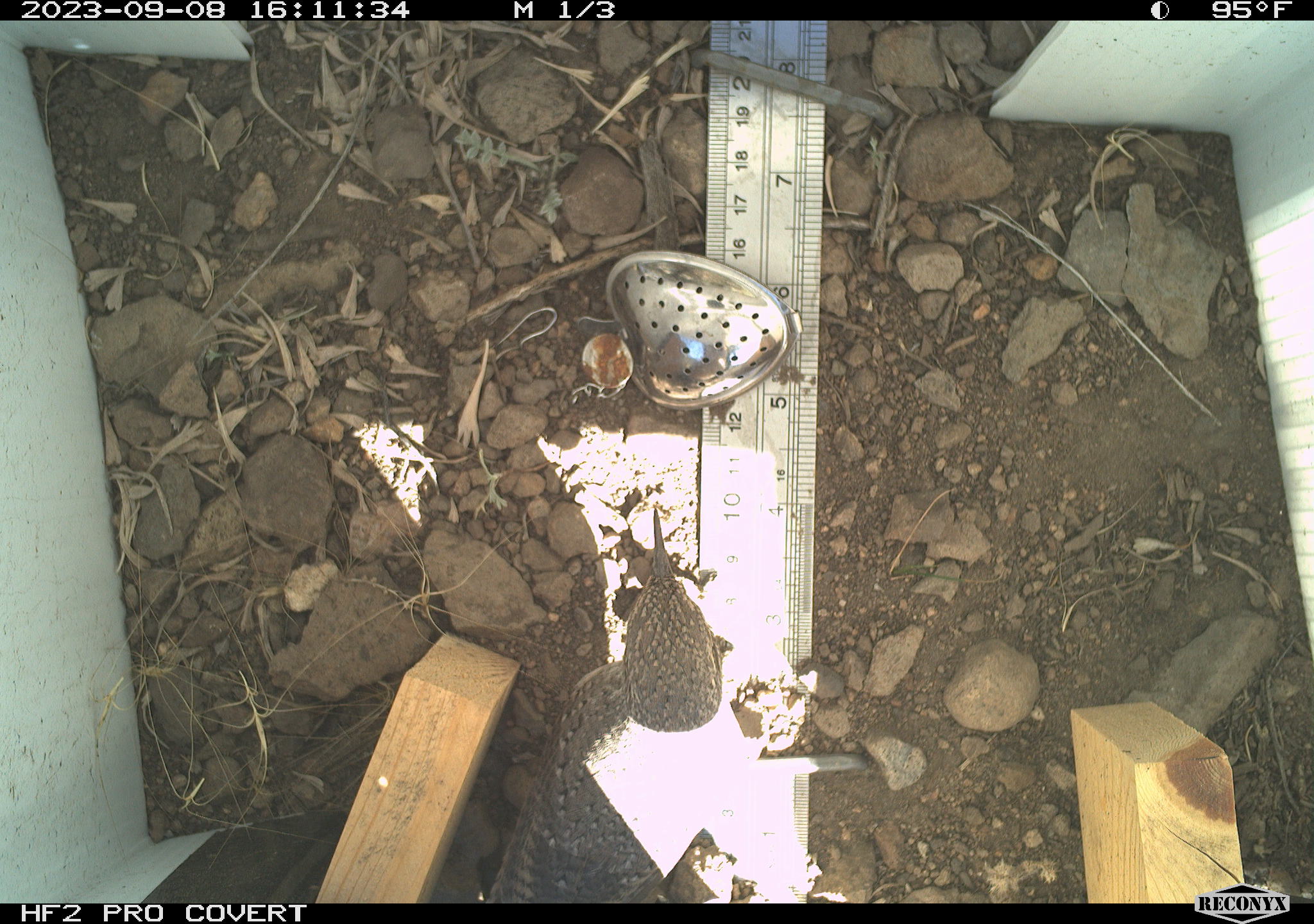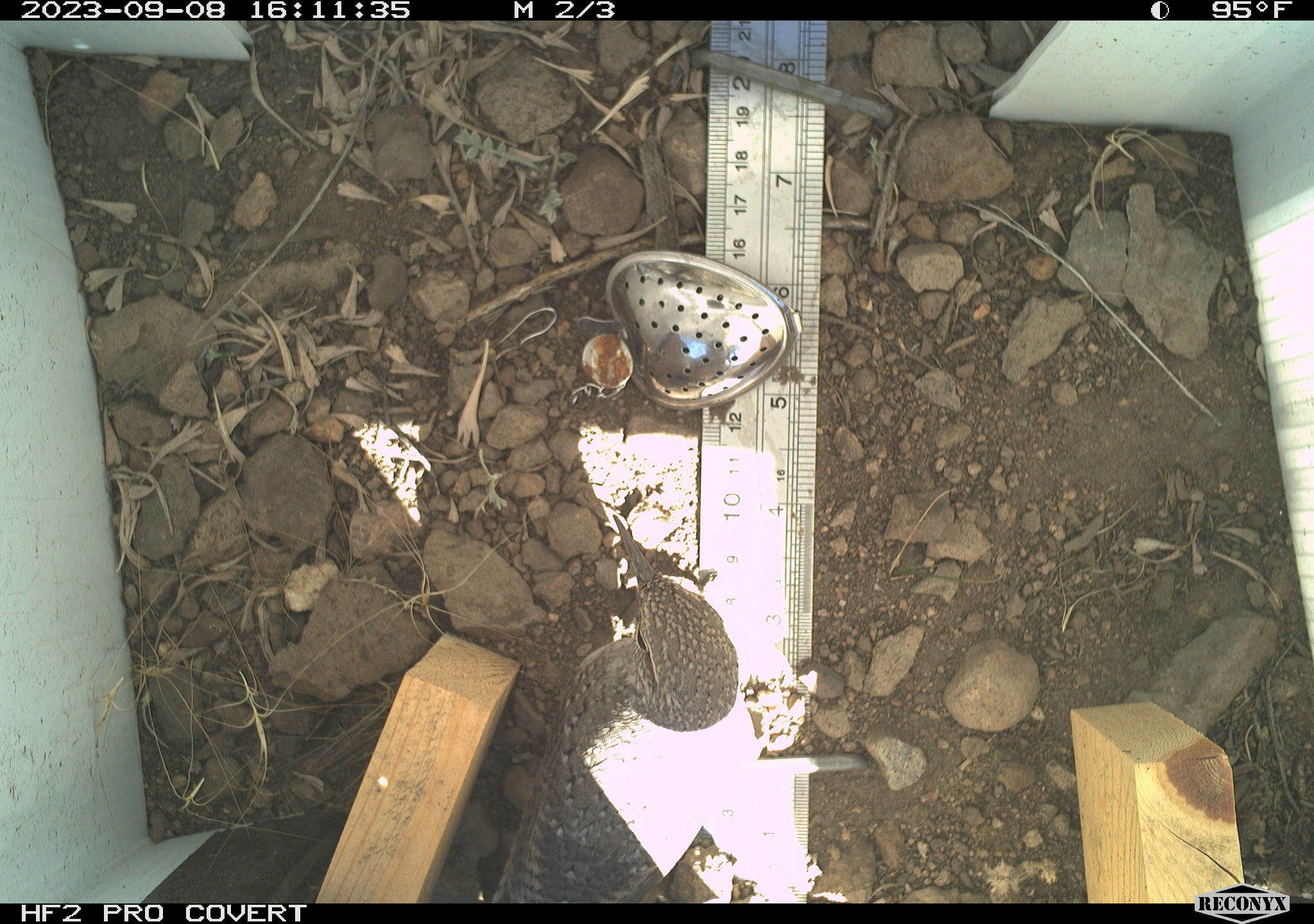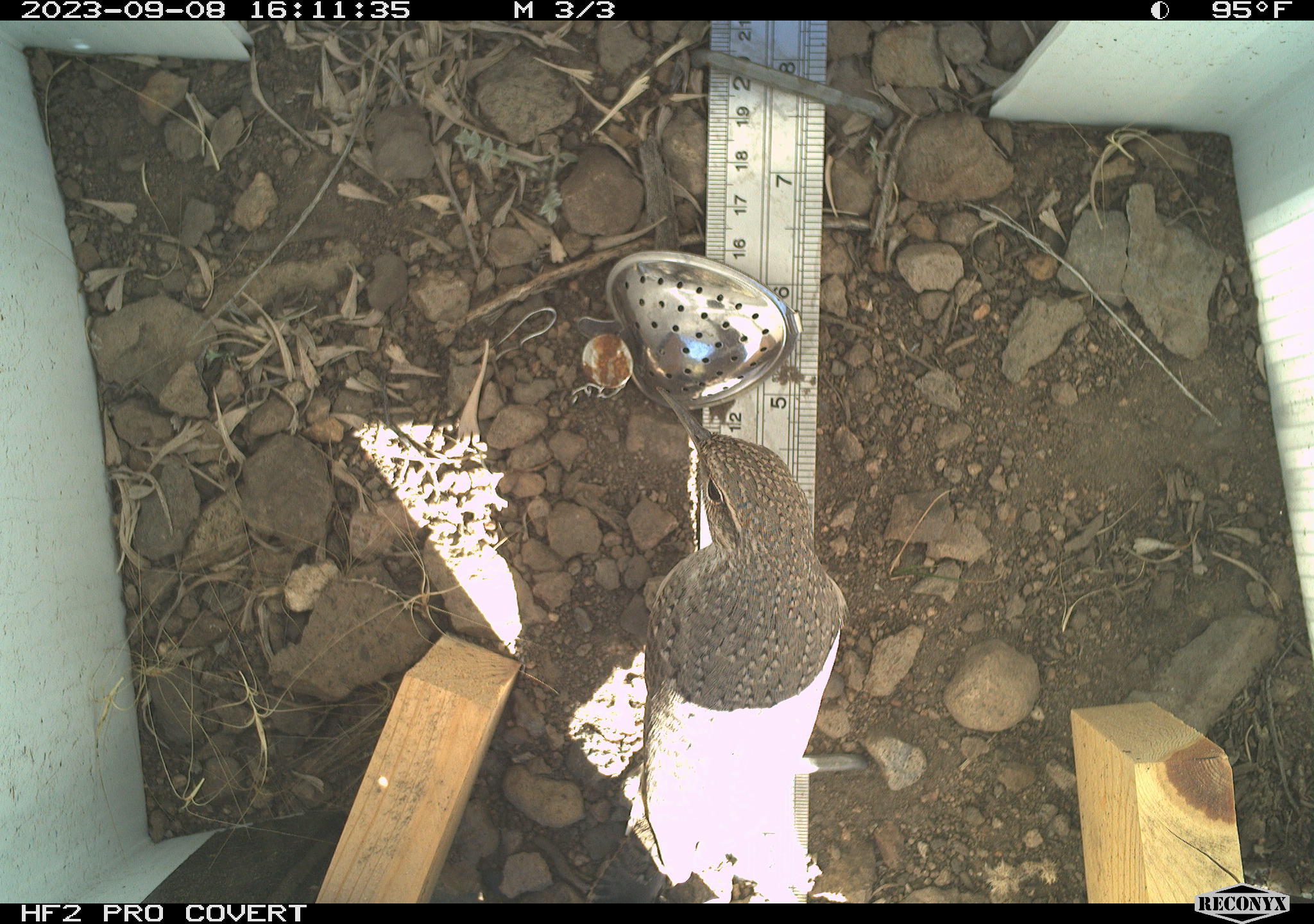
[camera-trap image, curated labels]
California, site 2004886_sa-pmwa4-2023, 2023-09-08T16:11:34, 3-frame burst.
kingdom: Animalia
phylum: Chordata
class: Aves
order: Passeriformes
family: Troglodytidae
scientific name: Troglodytidae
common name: wren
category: troglodytidae family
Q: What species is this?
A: Troglodytidae family (wren) (Troglodytidae).